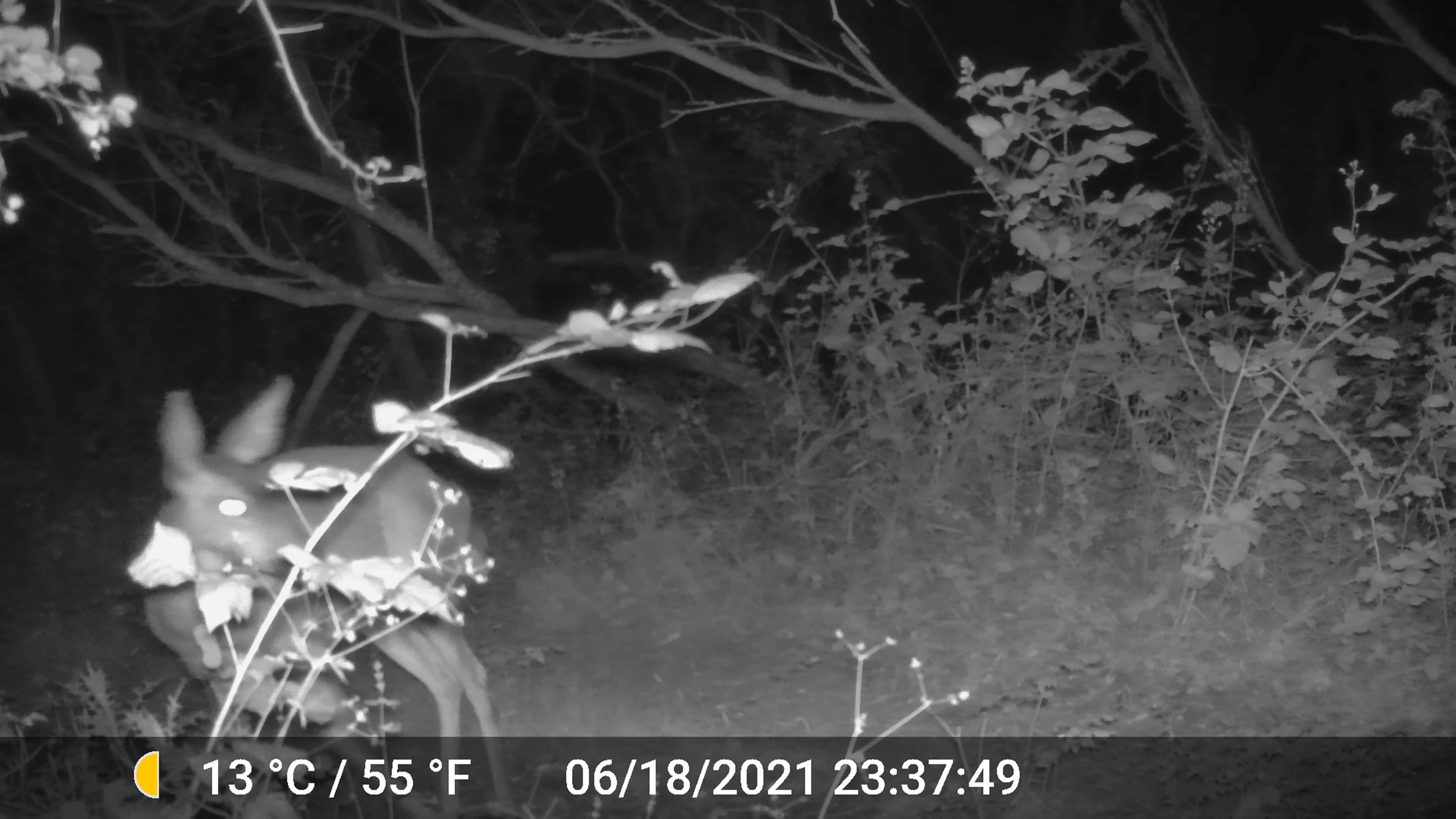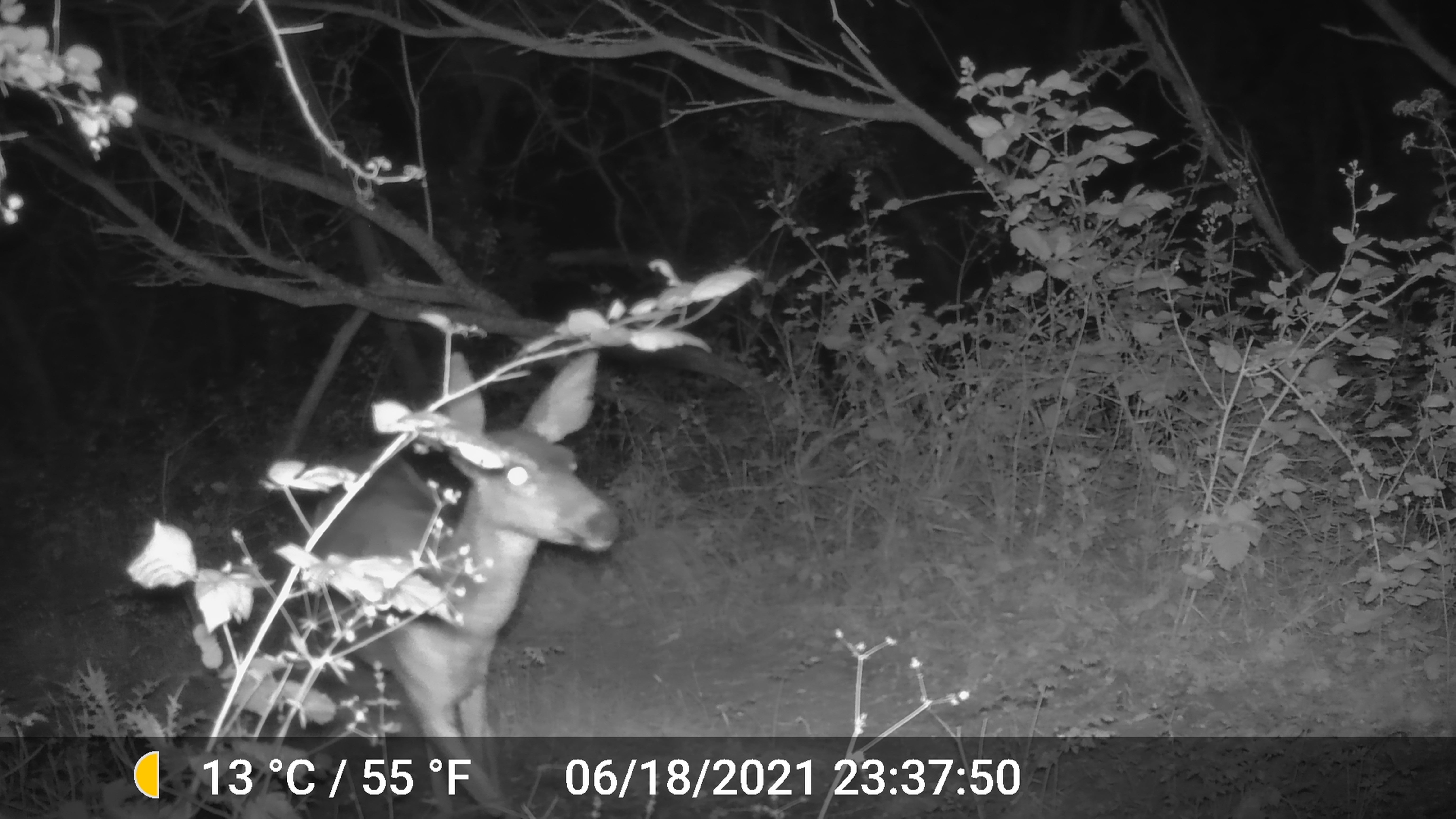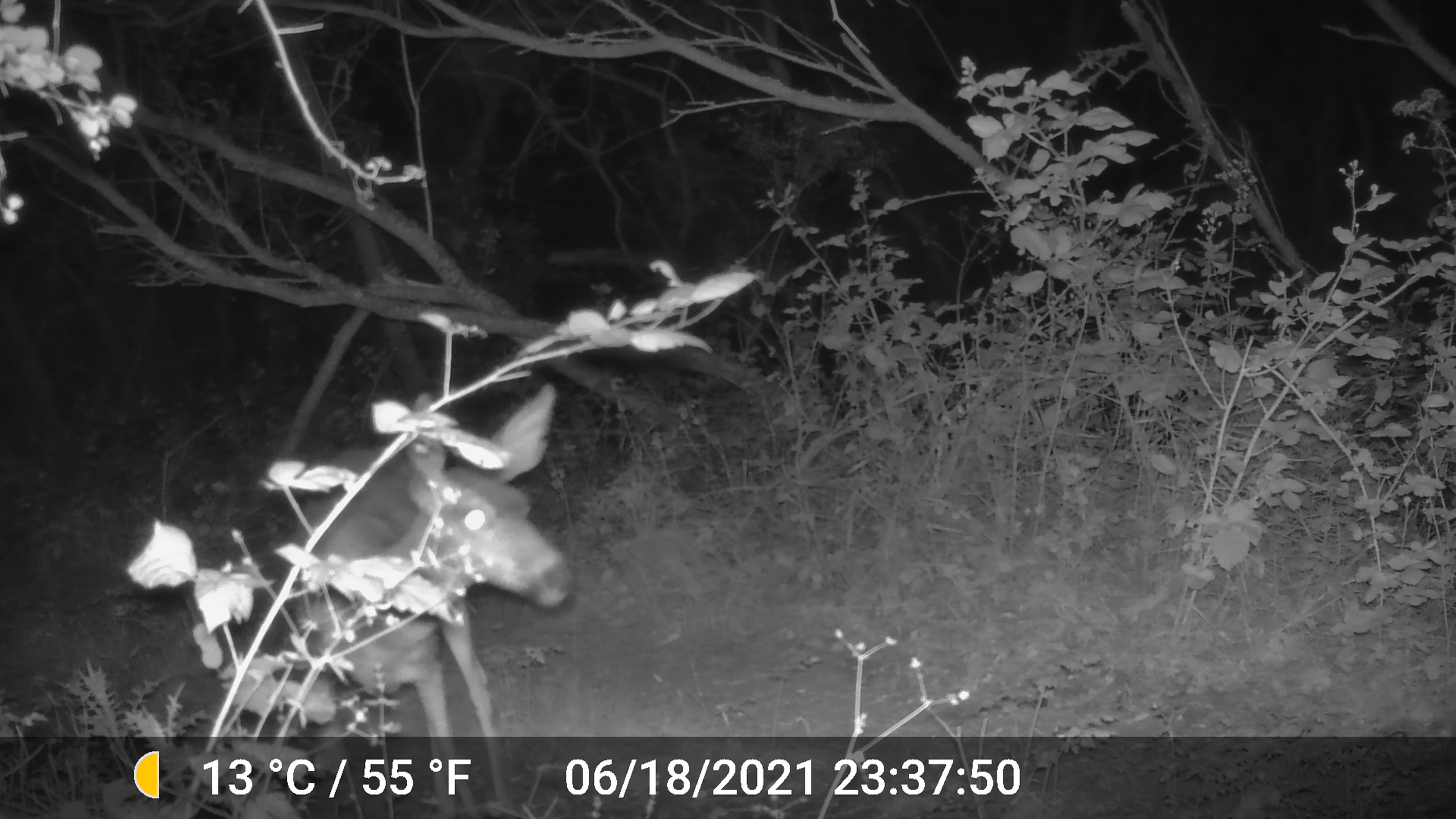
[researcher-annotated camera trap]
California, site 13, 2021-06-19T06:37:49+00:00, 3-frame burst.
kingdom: Animalia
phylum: Chordata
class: Mammalia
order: Artiodactyla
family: Cervidae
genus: Odocoileus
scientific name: Odocoileus hemionus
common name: mule deer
Mule deer (Odocoileus hemionus).